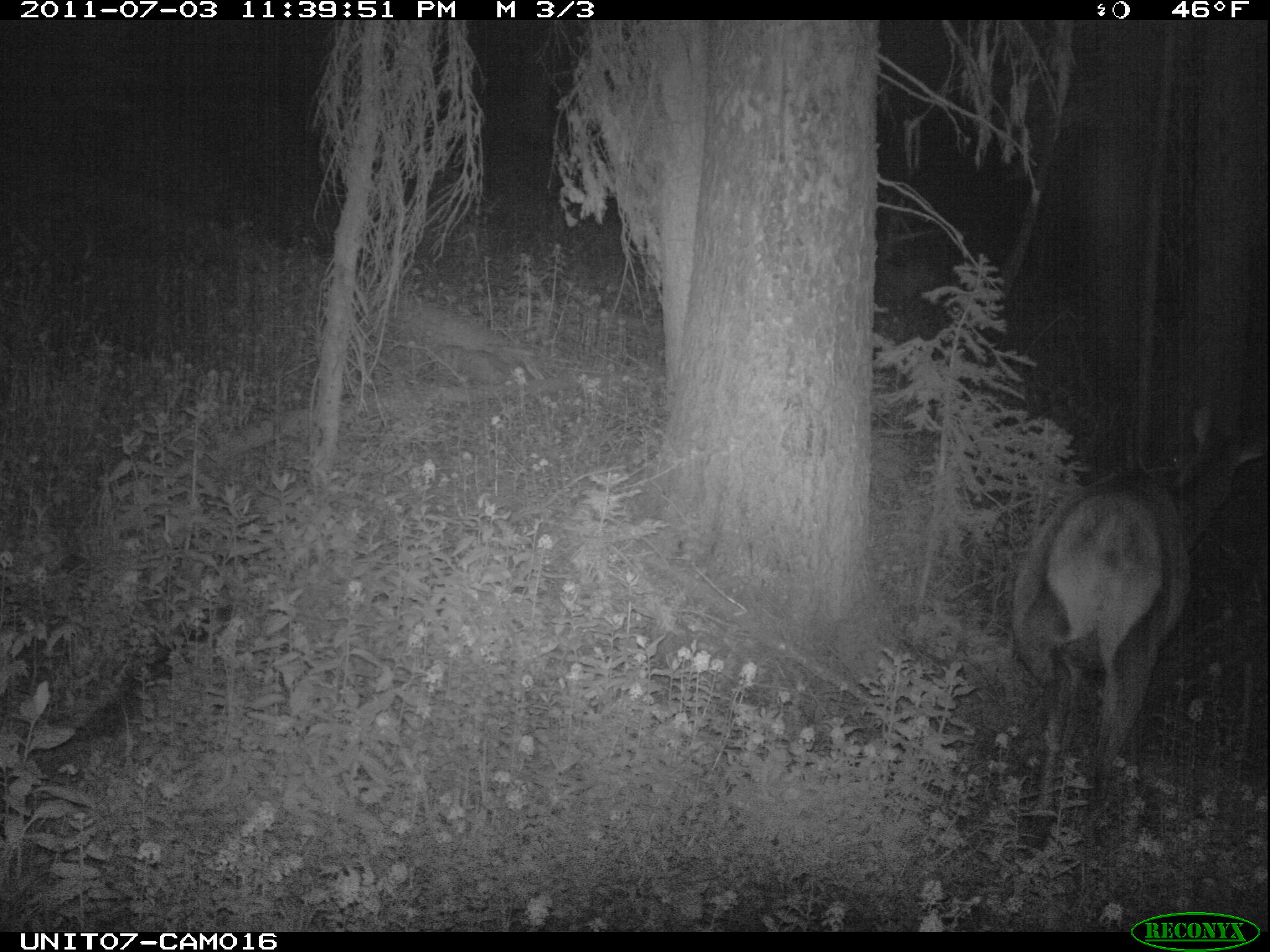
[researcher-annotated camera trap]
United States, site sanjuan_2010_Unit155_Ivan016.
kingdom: Animalia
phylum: Chordata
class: Mammalia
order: Artiodactyla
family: Cervidae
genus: Cervus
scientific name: Cervus elaphus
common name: red deer